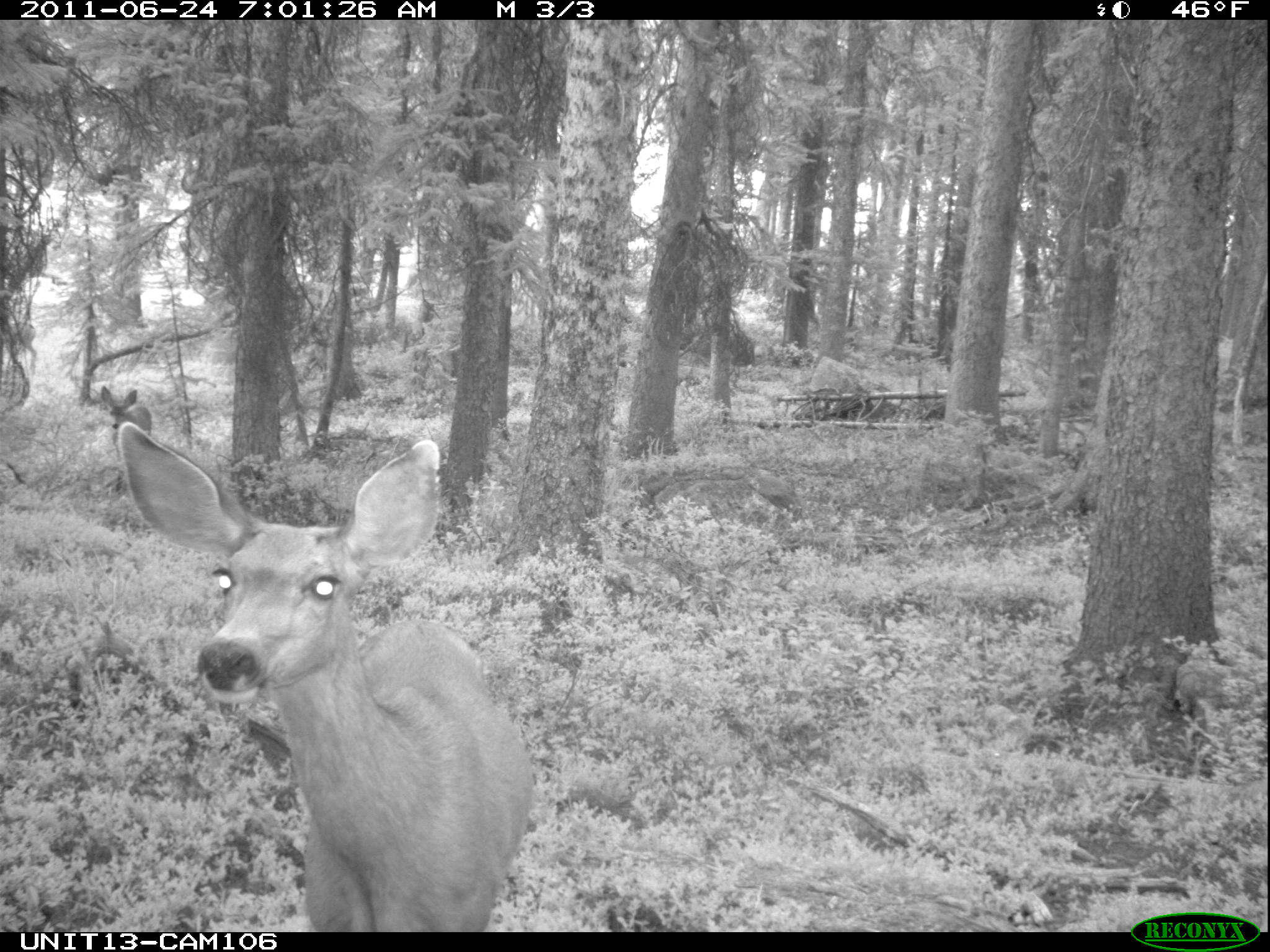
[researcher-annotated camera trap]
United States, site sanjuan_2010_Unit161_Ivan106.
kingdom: Animalia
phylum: Chordata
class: Mammalia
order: Artiodactyla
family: Cervidae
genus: Odocoileus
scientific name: Odocoileus hemionus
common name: mule deer